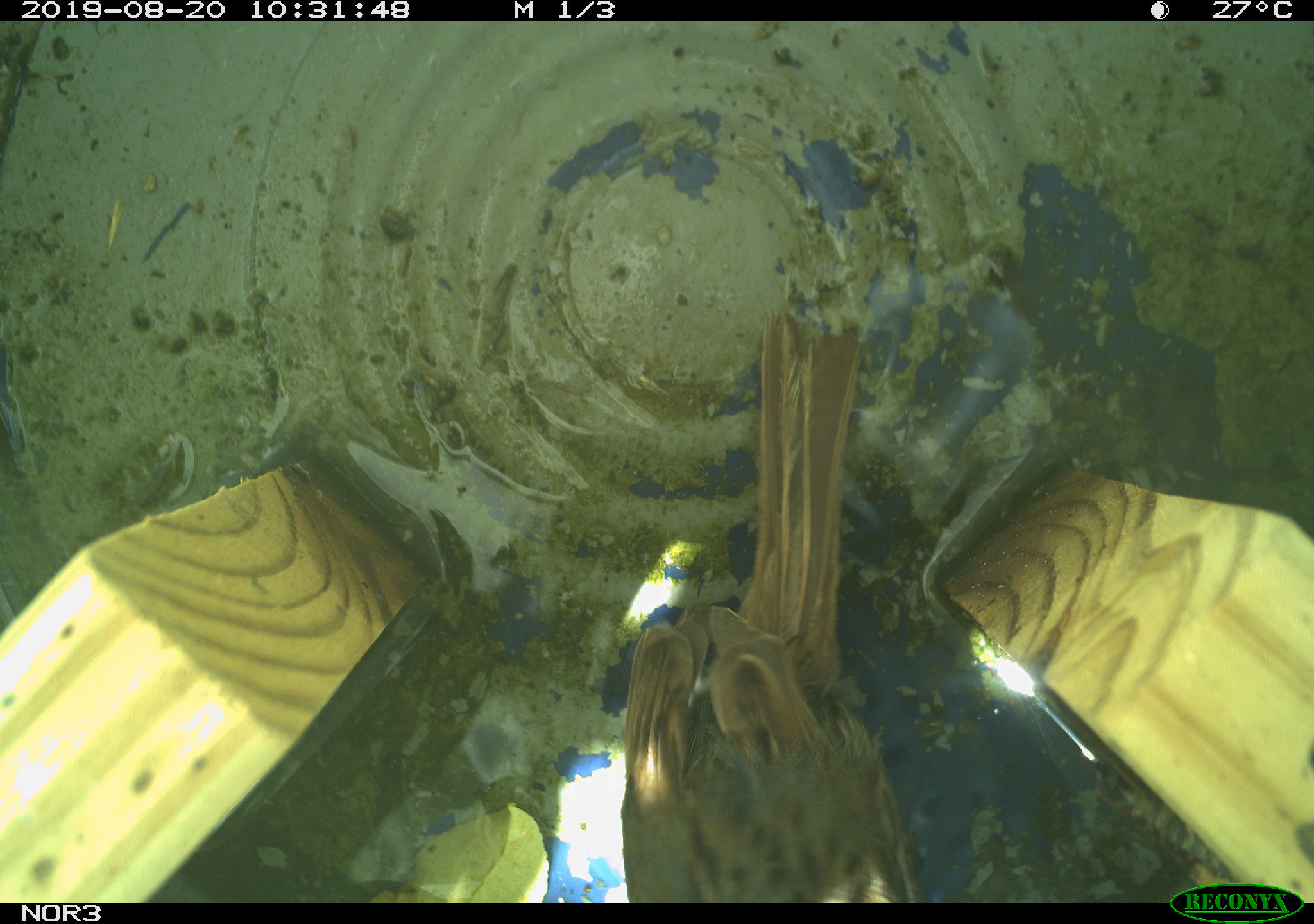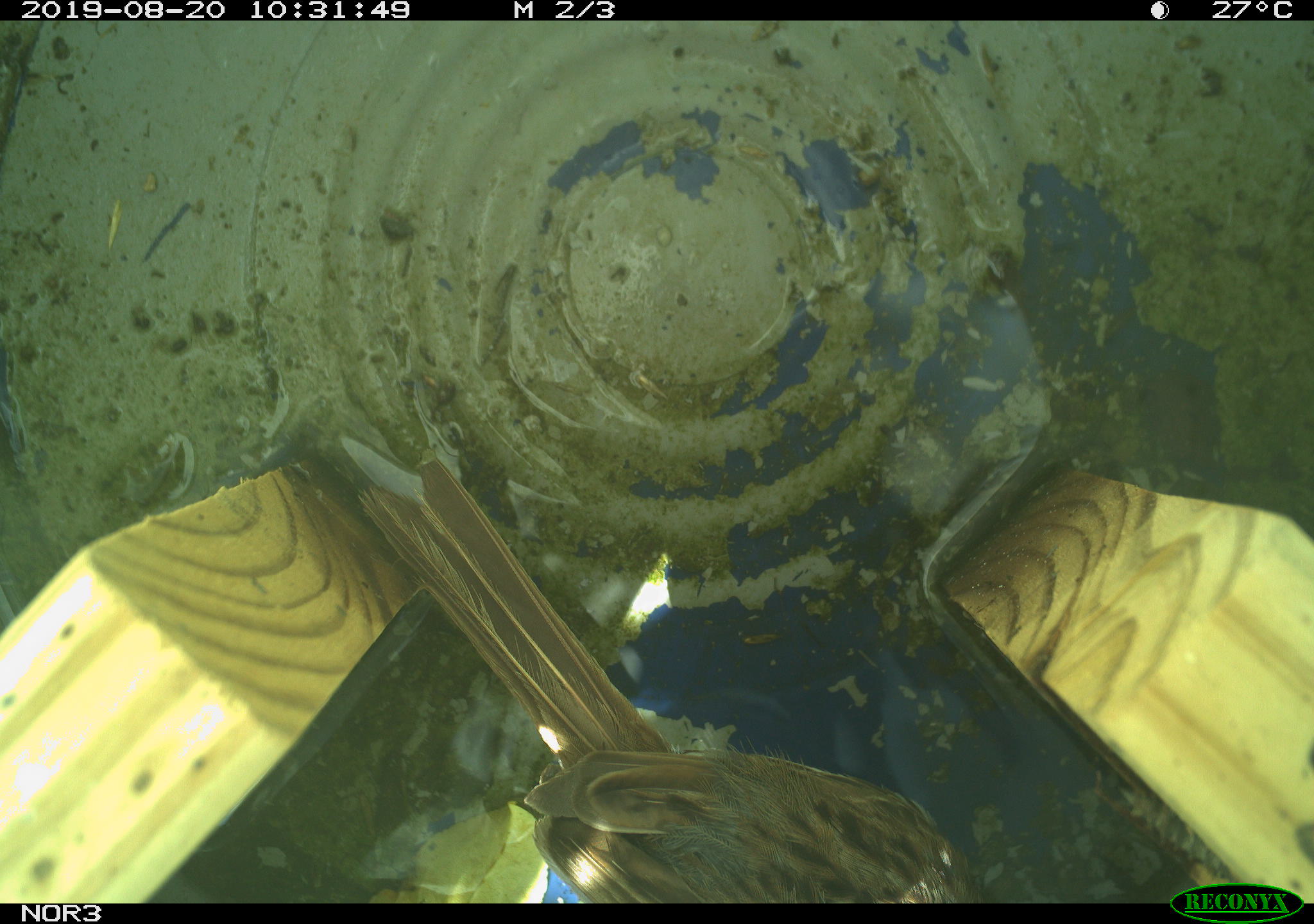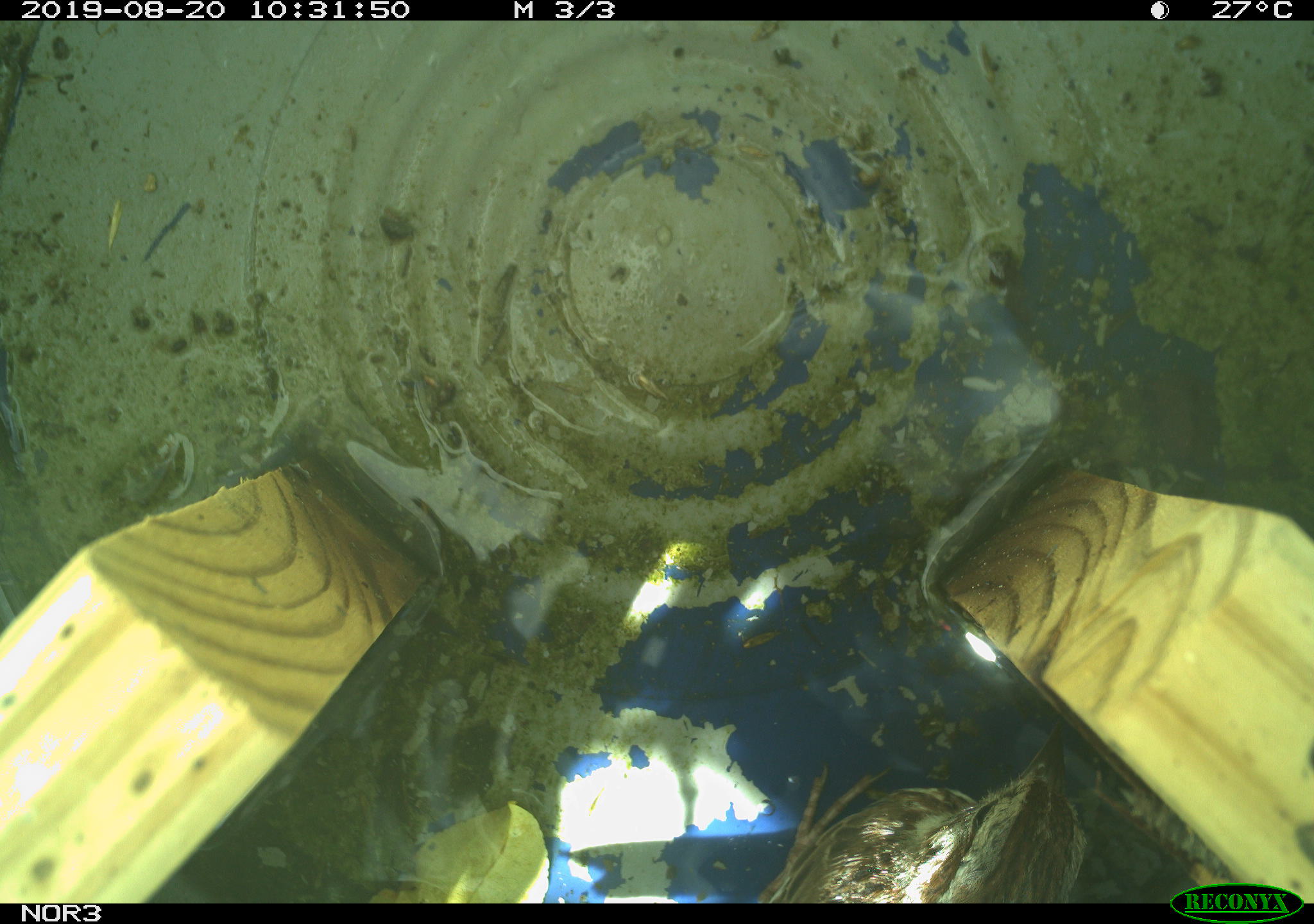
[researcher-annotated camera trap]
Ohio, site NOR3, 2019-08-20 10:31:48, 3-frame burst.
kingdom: Animalia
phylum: Chordata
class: Aves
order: Passeriformes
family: Passerellidae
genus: Melospiza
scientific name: Melospiza melodia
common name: song sparrow